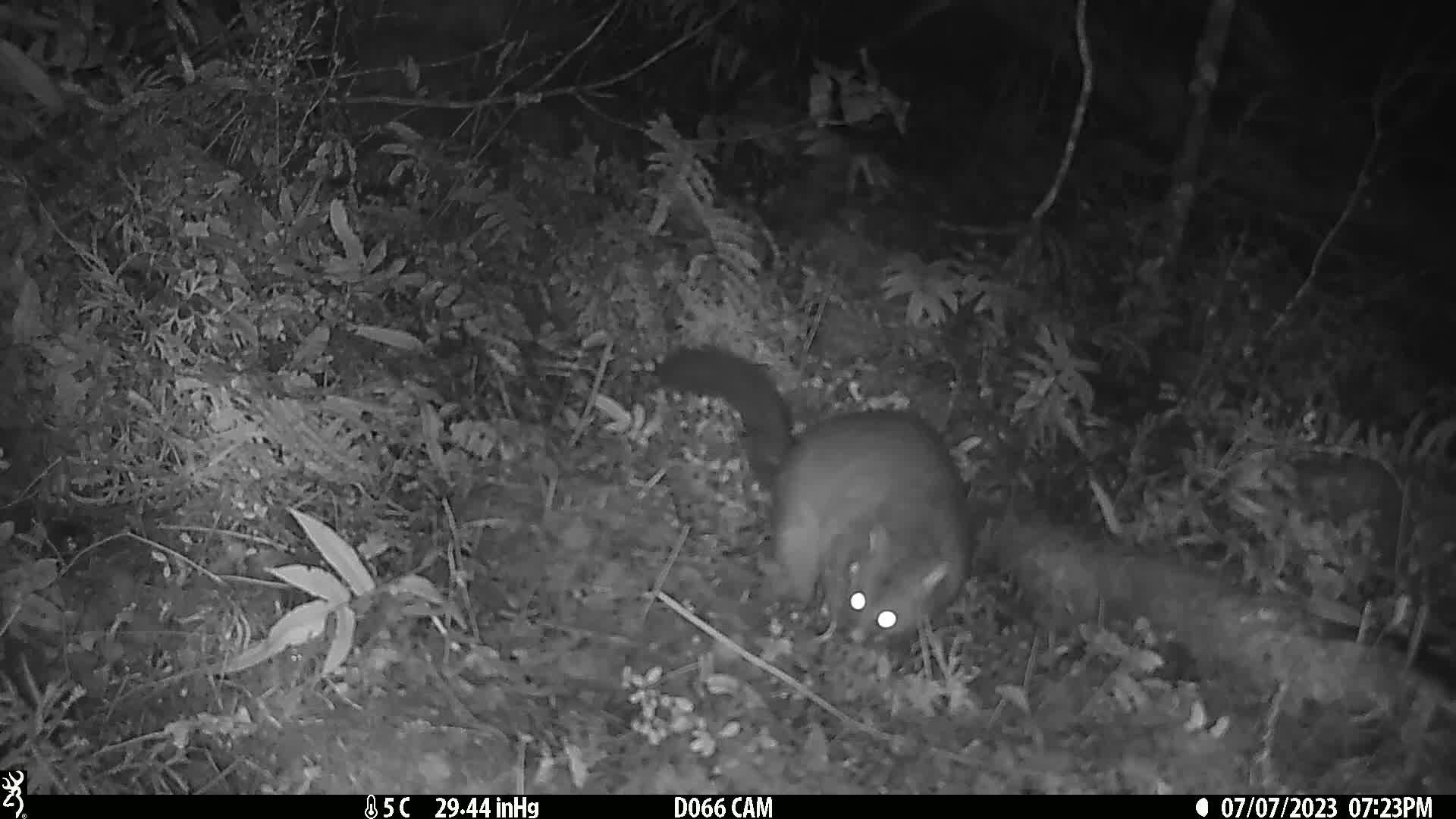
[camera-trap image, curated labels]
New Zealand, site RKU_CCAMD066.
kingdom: Animalia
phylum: Chordata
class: Mammalia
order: Diprotodontia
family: Phalangeridae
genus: Trichosurus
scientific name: Trichosurus vulpecula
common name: common brushtail possum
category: possum